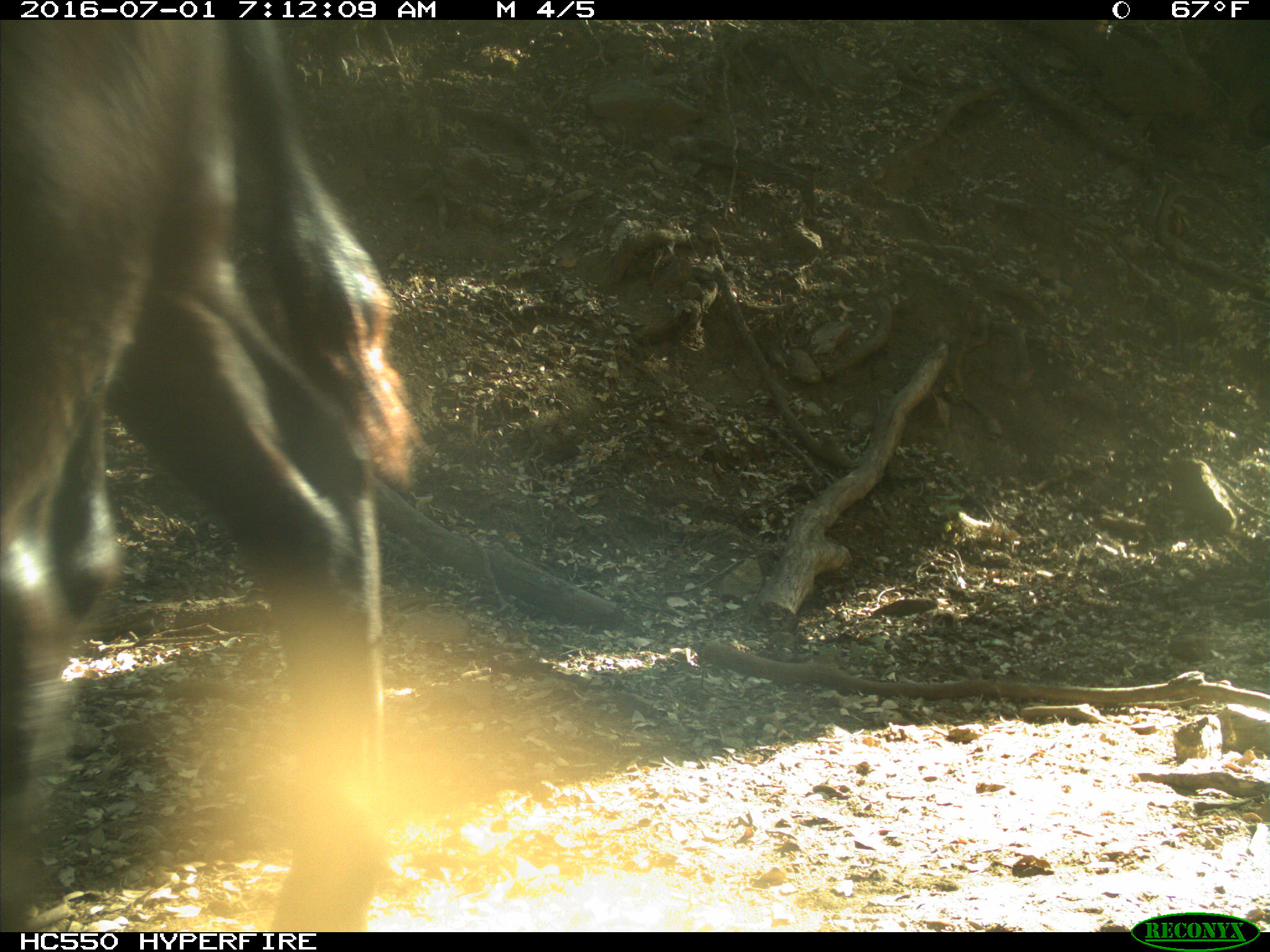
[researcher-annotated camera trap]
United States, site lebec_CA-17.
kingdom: Animalia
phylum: Chordata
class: Mammalia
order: Artiodactyla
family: Bovidae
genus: Bos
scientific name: Bos taurus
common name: domestic cow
Bos taurus (domestic cow).